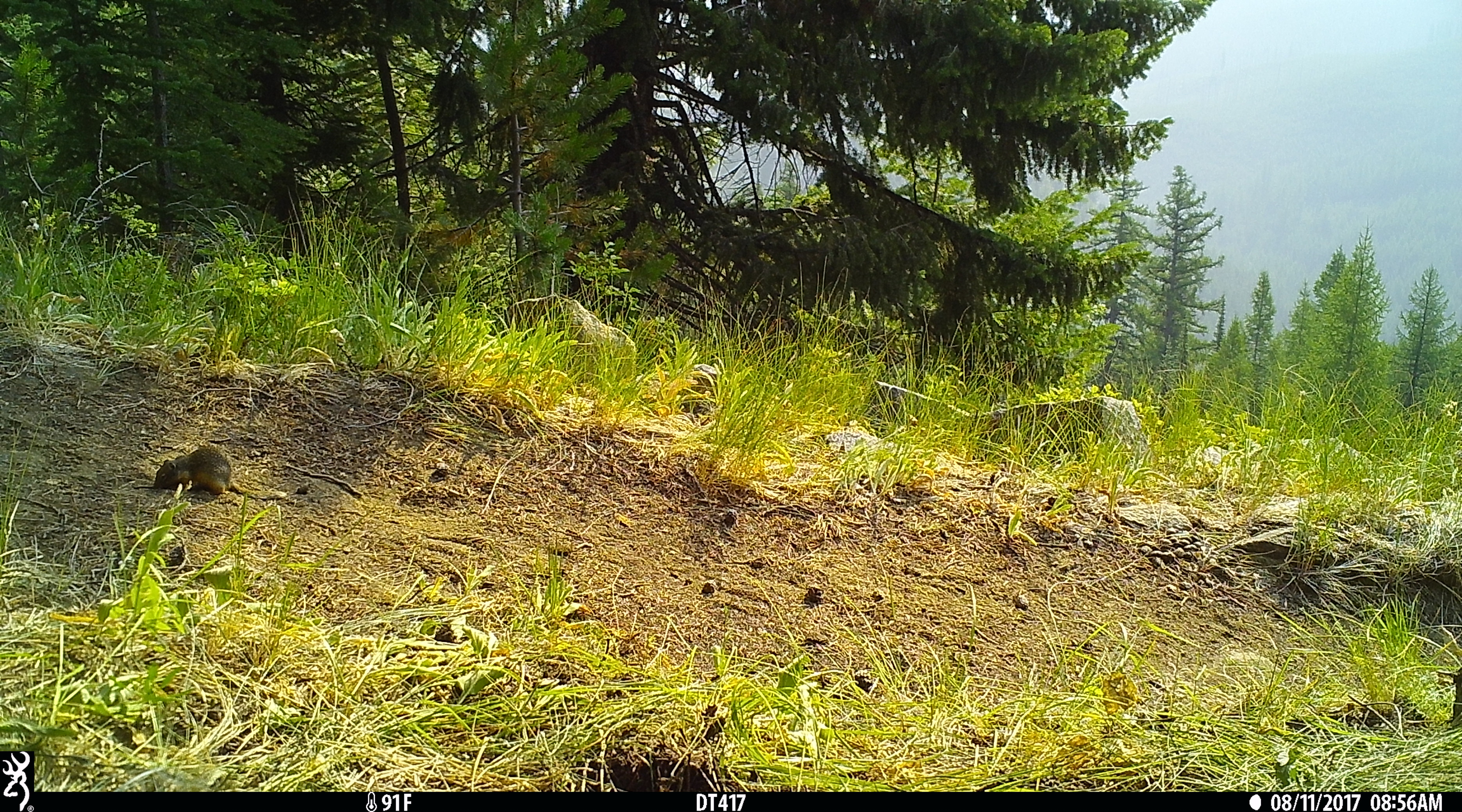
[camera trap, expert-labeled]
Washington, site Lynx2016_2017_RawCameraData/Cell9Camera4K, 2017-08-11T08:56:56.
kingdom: Animalia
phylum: Chordata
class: Mammalia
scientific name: Mammalia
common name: small mammal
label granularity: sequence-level